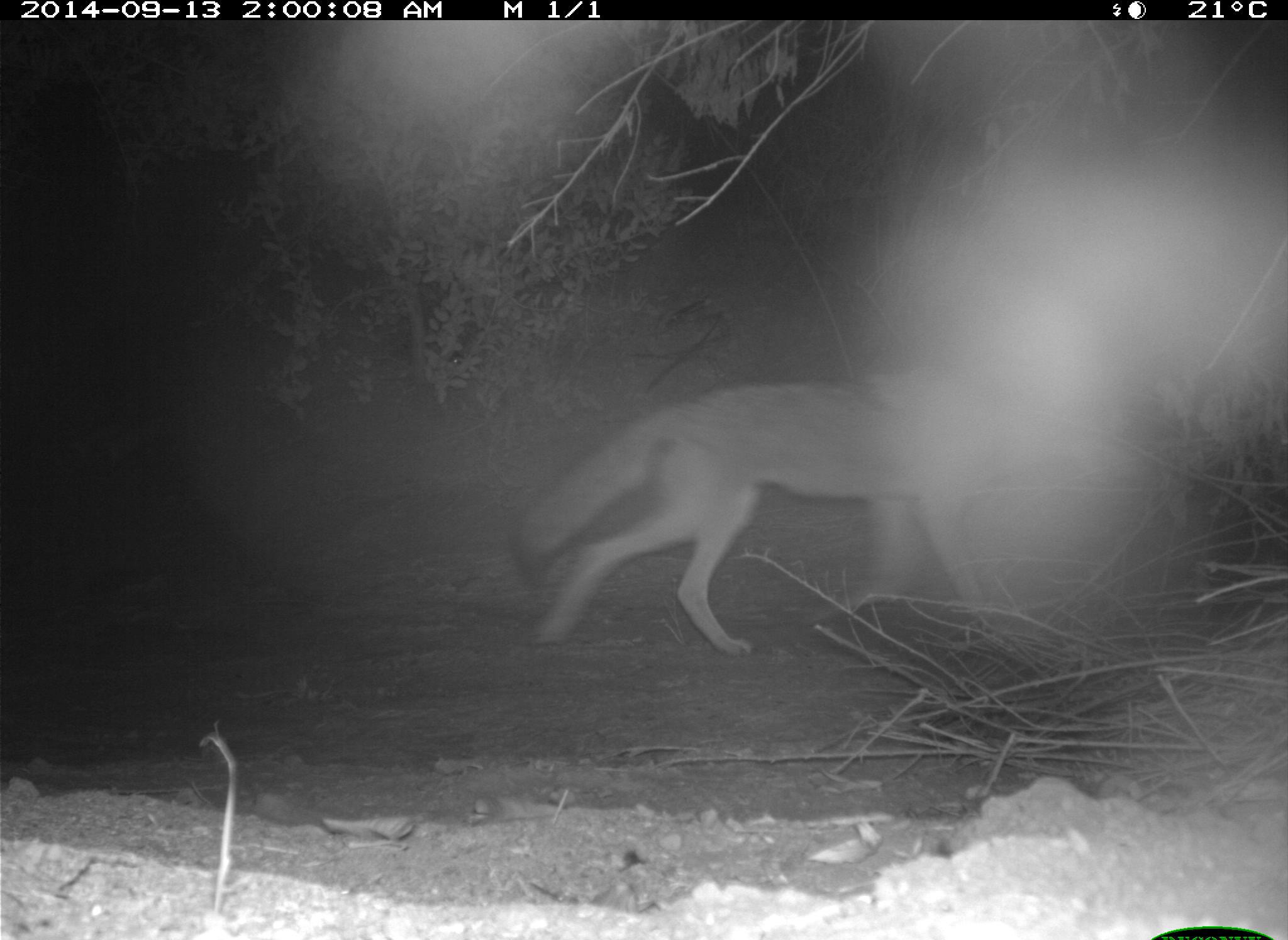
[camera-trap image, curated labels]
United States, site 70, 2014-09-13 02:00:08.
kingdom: Animalia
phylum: Chordata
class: Mammalia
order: Carnivora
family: Canidae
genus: Canis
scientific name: Canis latrans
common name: coyote